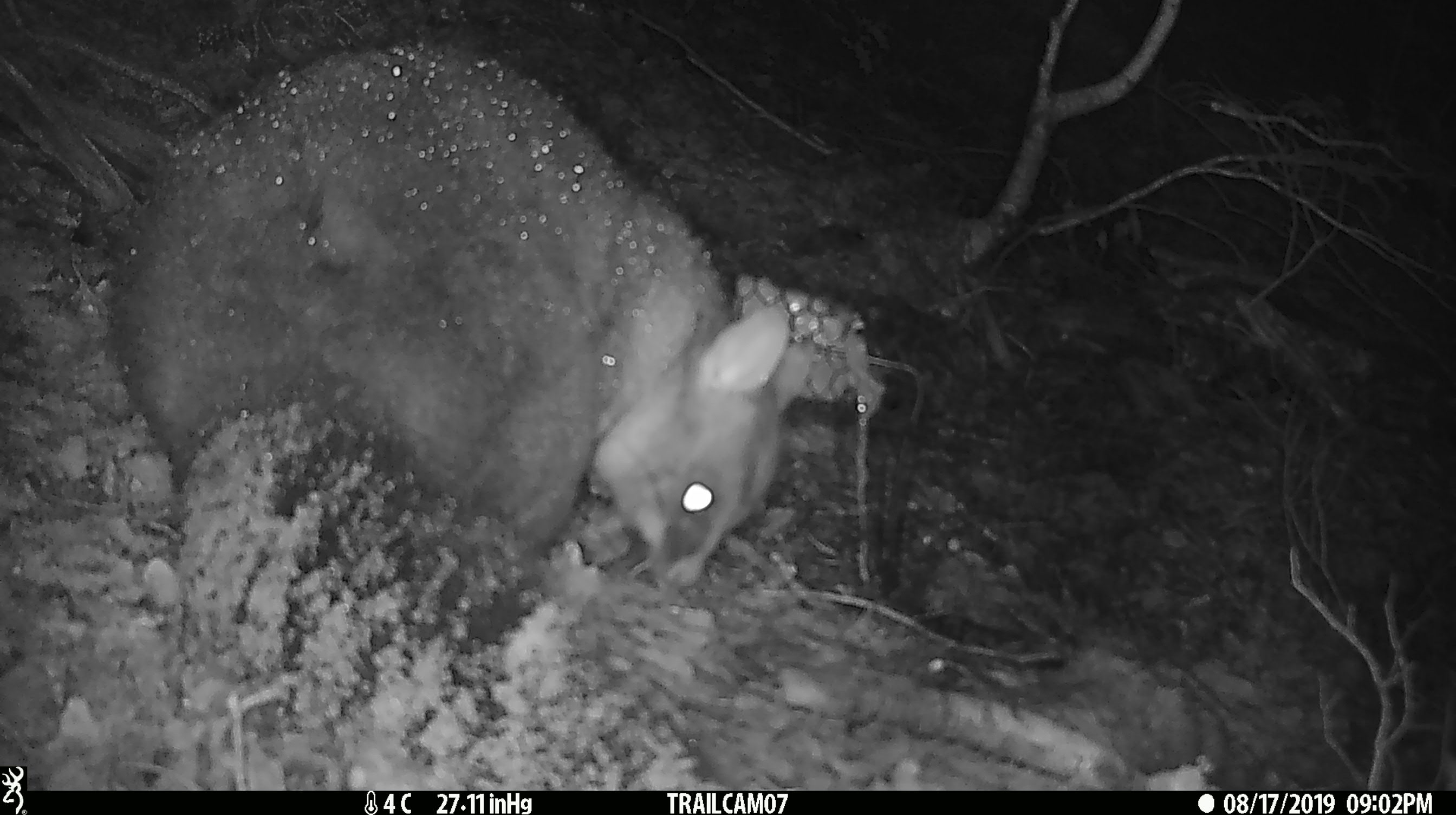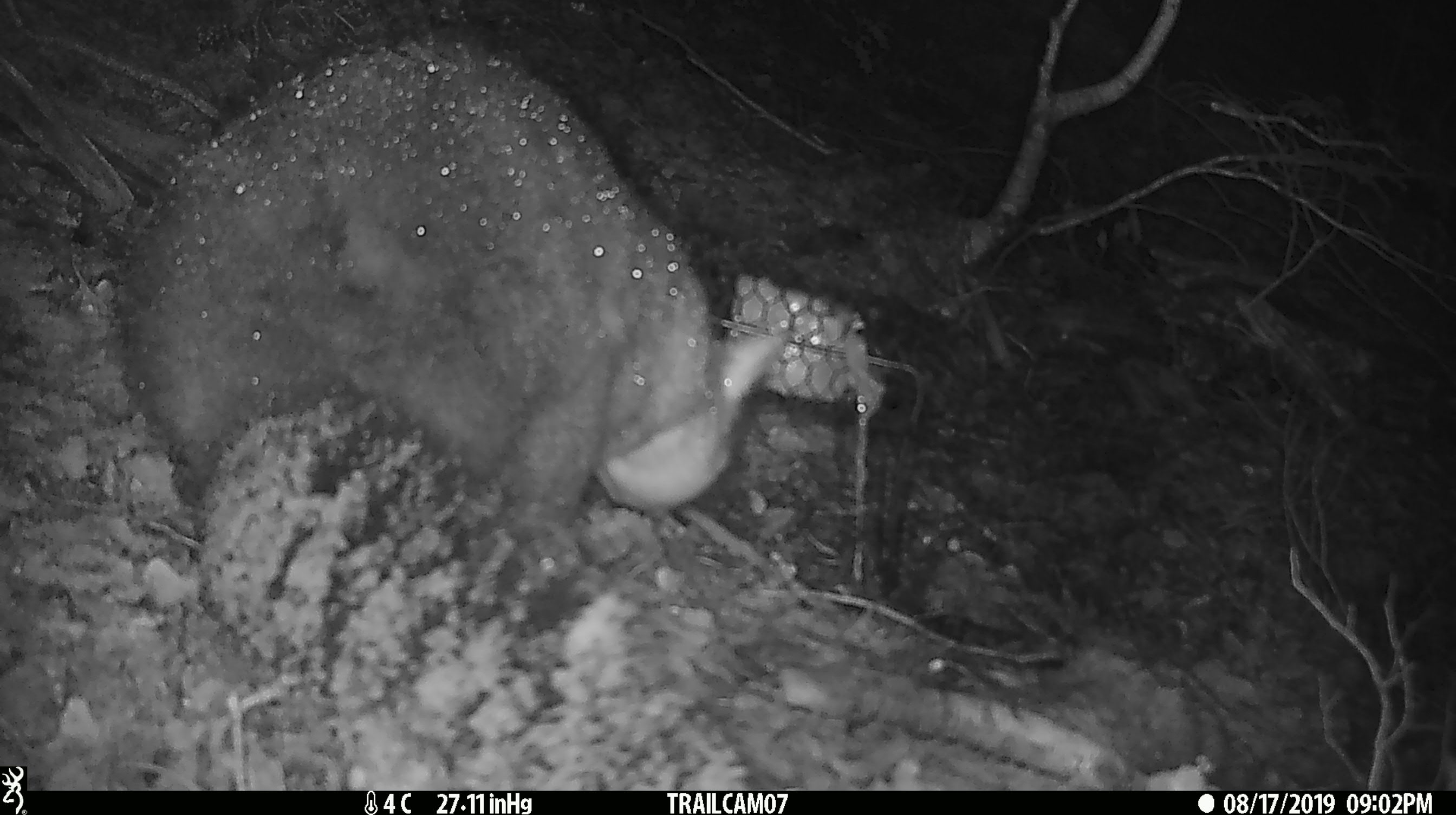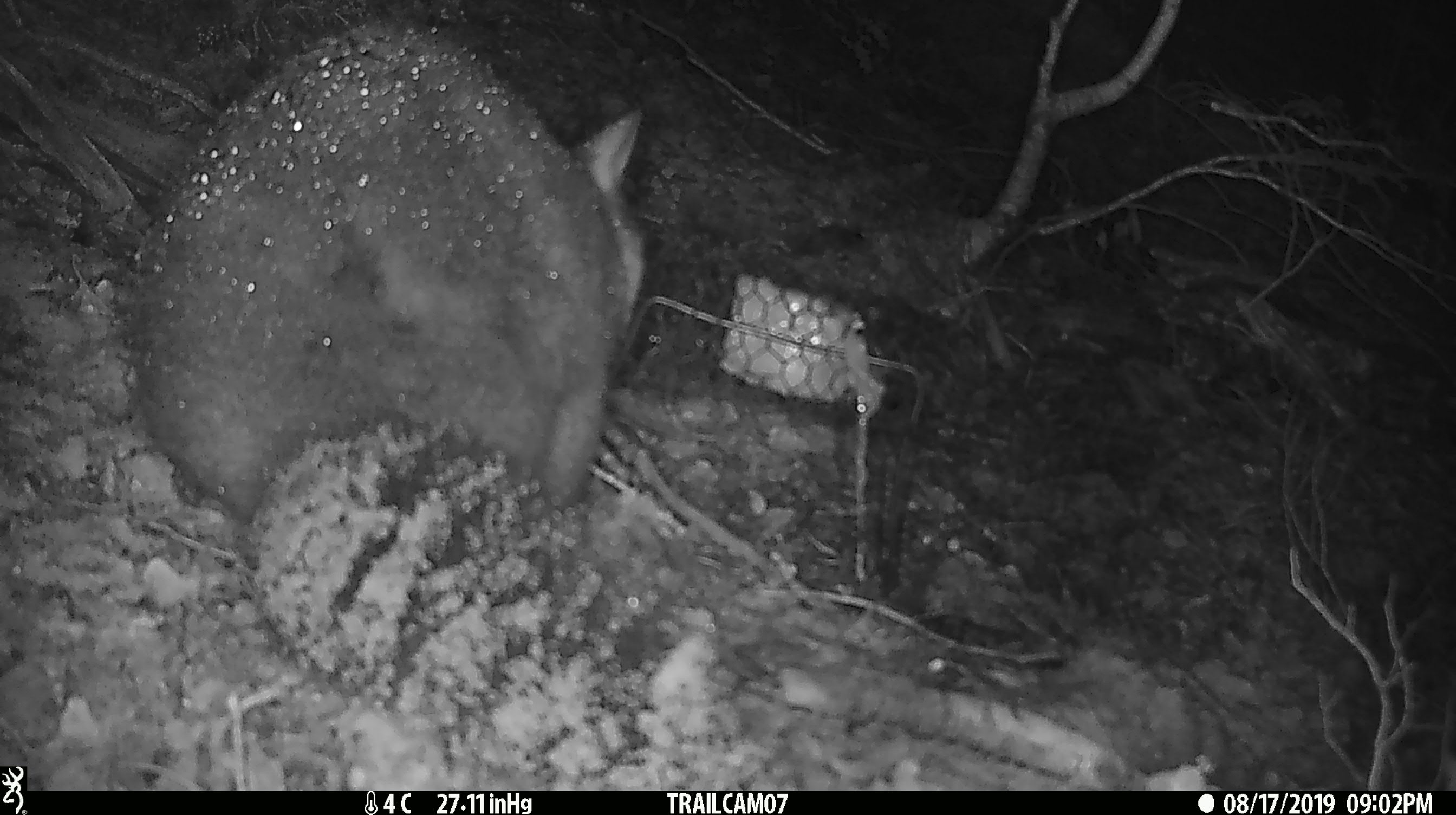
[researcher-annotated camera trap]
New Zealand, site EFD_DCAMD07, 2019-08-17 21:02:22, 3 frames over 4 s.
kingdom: Animalia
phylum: Chordata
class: Mammalia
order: Diprotodontia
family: Phalangeridae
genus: Trichosurus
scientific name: Trichosurus vulpecula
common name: common brushtail possum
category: possum